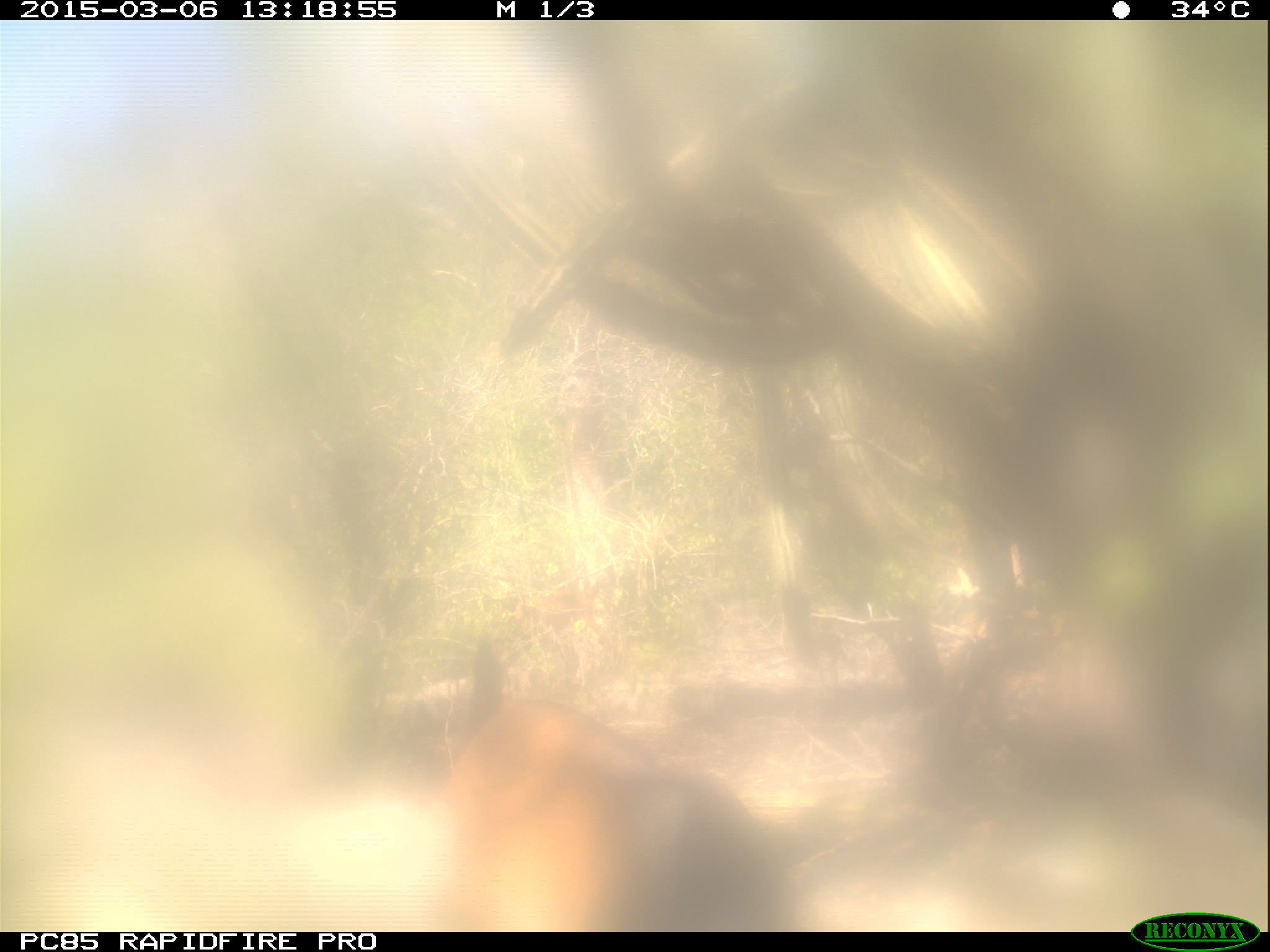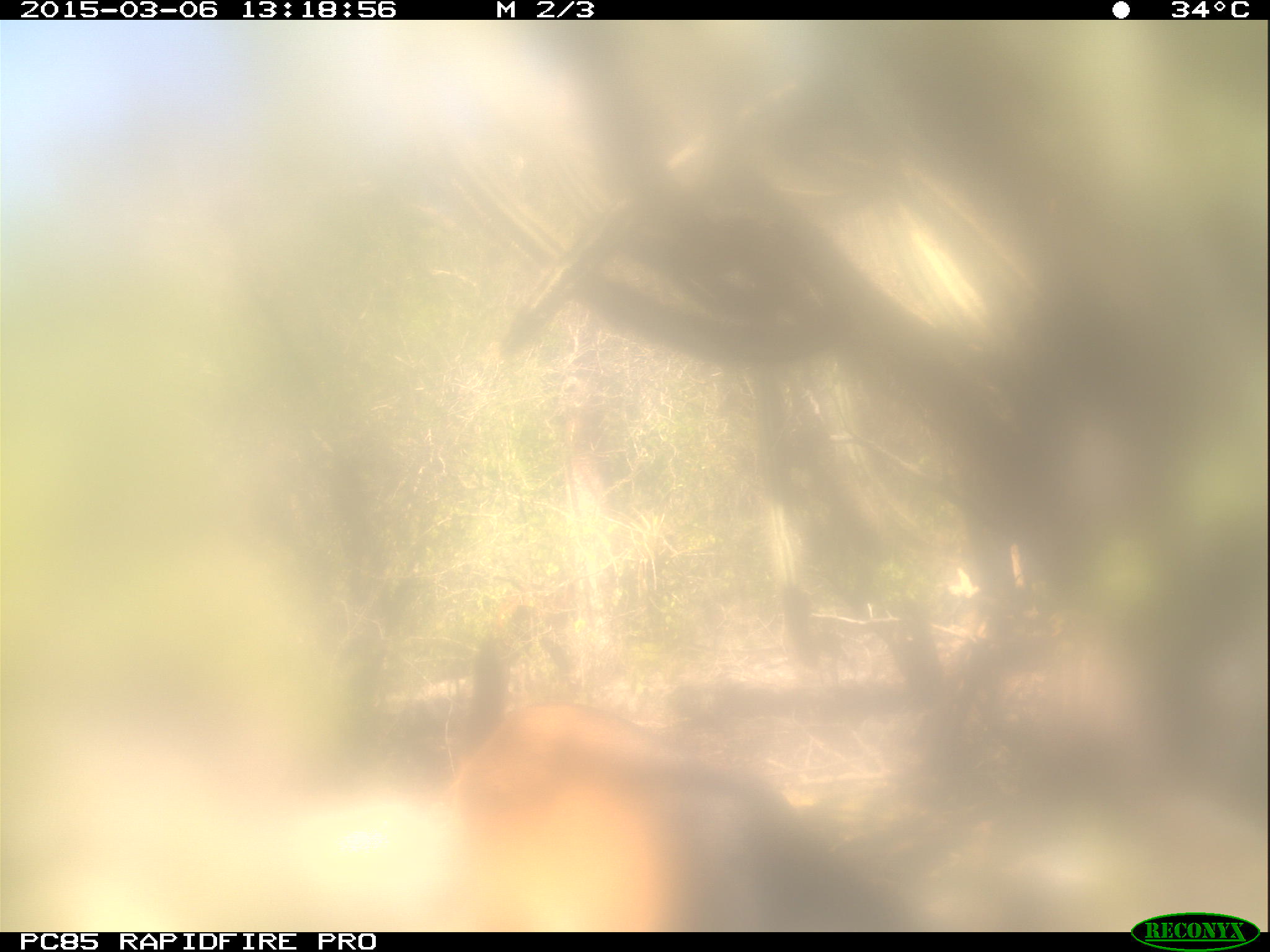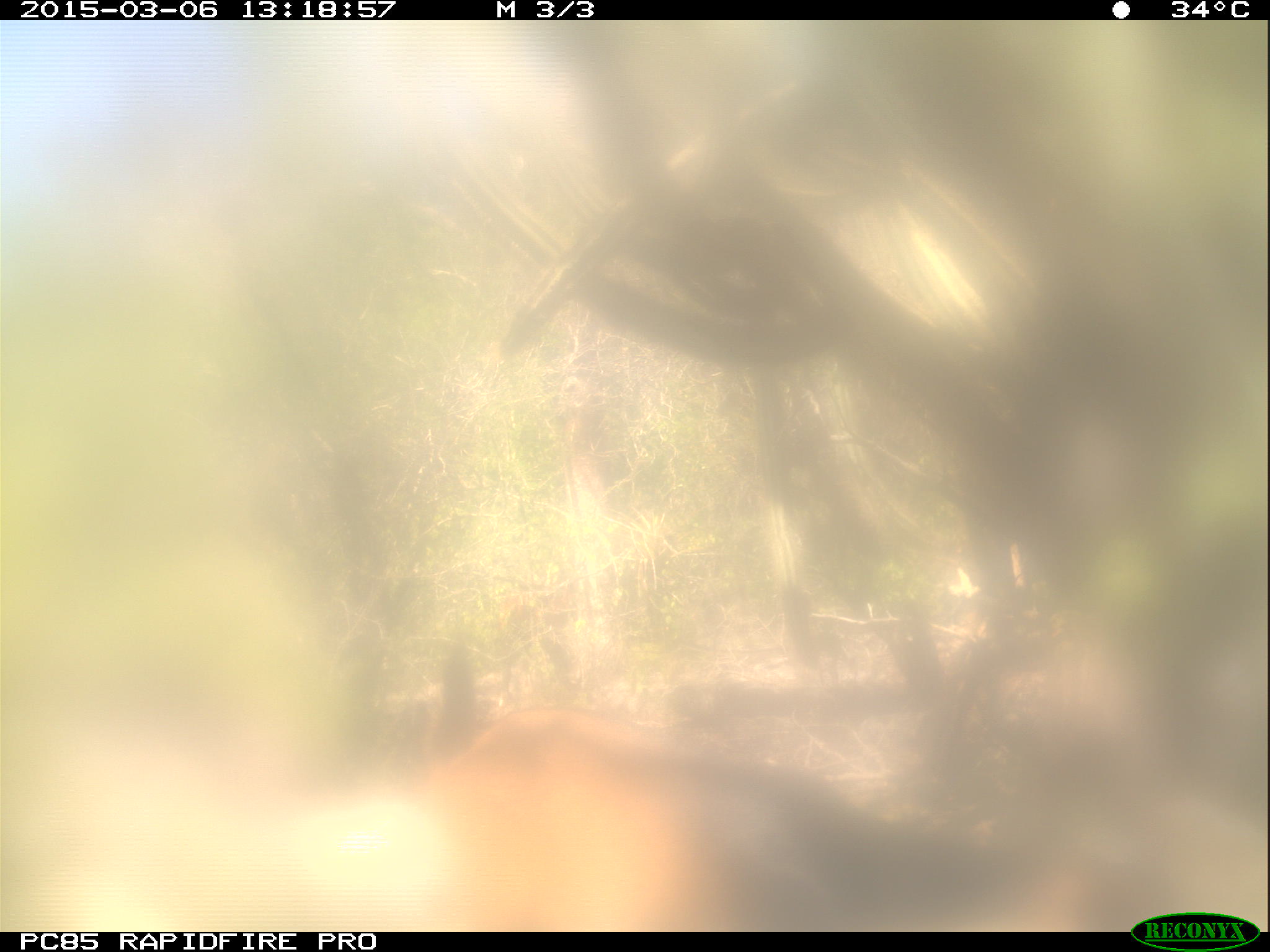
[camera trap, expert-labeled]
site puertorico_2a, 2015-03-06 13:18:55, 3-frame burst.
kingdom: Animalia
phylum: Chordata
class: Mammalia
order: Artiodactyla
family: Bovidae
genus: Capra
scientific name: Capra hircus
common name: goat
Goat (Capra hircus).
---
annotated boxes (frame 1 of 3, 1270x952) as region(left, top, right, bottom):
goat: region(435, 628, 788, 932)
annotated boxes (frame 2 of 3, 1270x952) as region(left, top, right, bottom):
goat: region(437, 634, 916, 935)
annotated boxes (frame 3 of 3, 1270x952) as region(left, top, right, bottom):
goat: region(399, 679, 1072, 930)